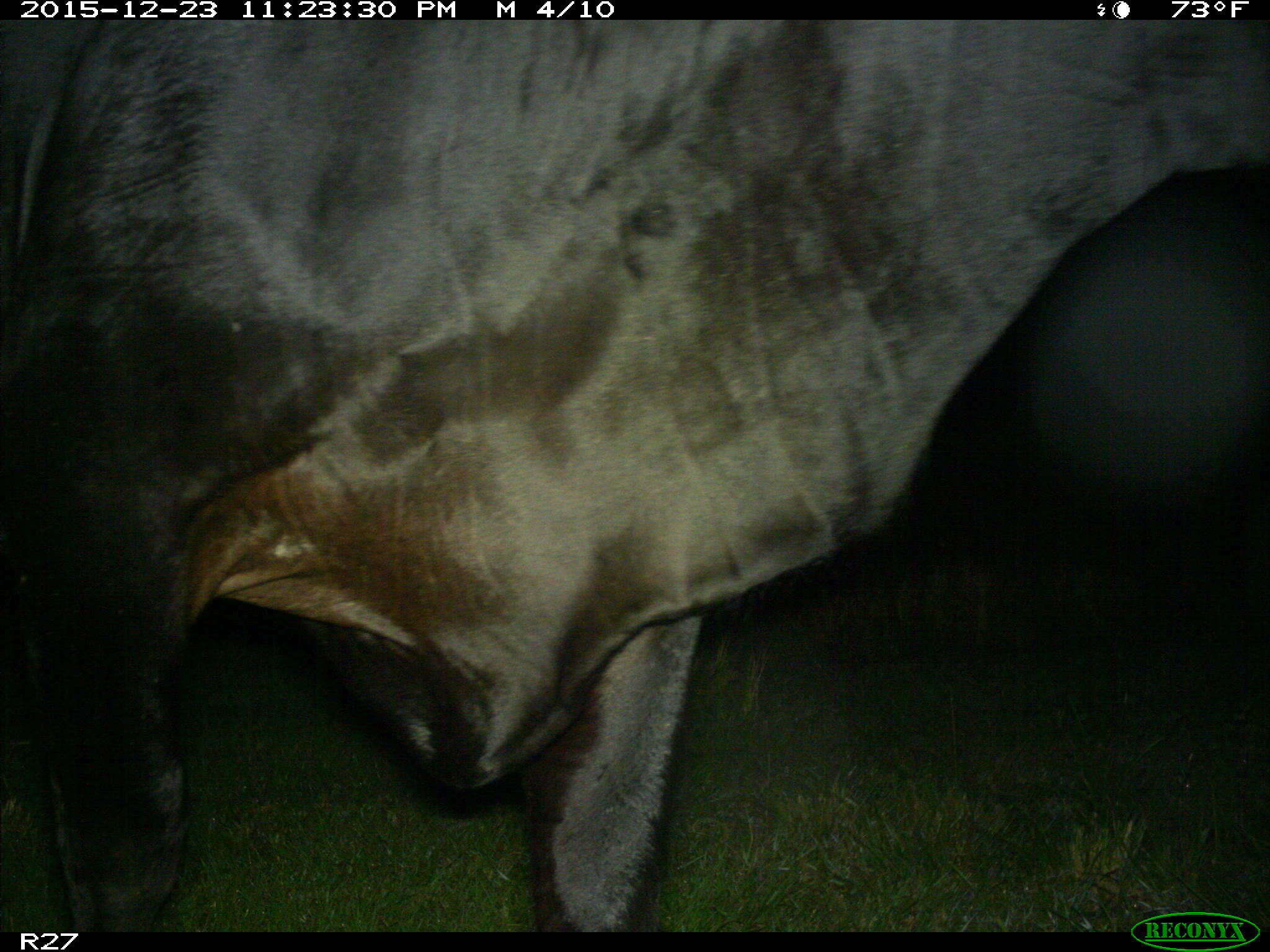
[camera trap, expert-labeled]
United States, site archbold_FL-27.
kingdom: Animalia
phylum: Chordata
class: Mammalia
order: Artiodactyla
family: Bovidae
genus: Bos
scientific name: Bos taurus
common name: domestic cow